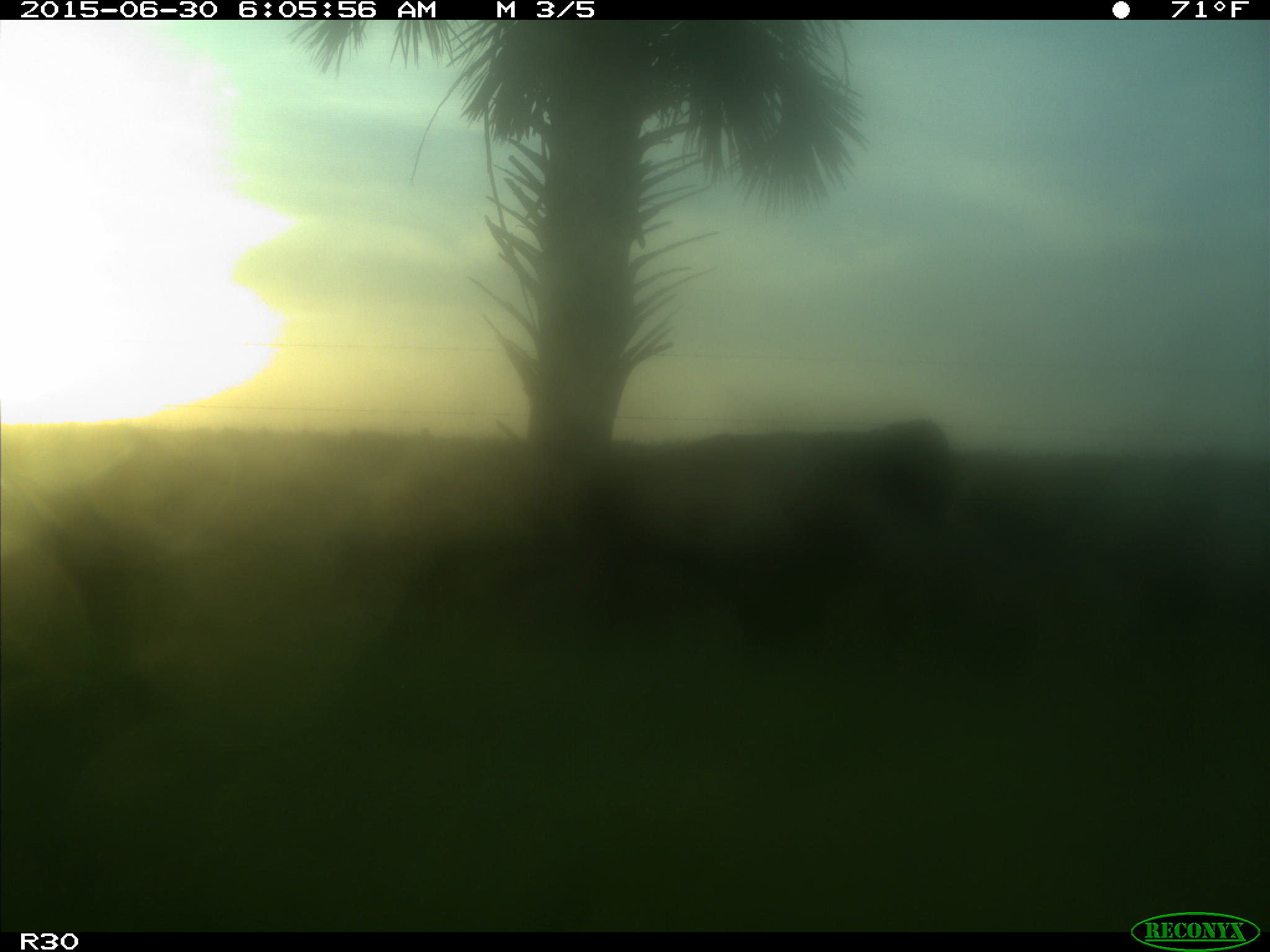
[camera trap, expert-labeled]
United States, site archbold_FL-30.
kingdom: Animalia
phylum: Chordata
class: Mammalia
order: Artiodactyla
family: Bovidae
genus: Bos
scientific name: Bos taurus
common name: domestic cow